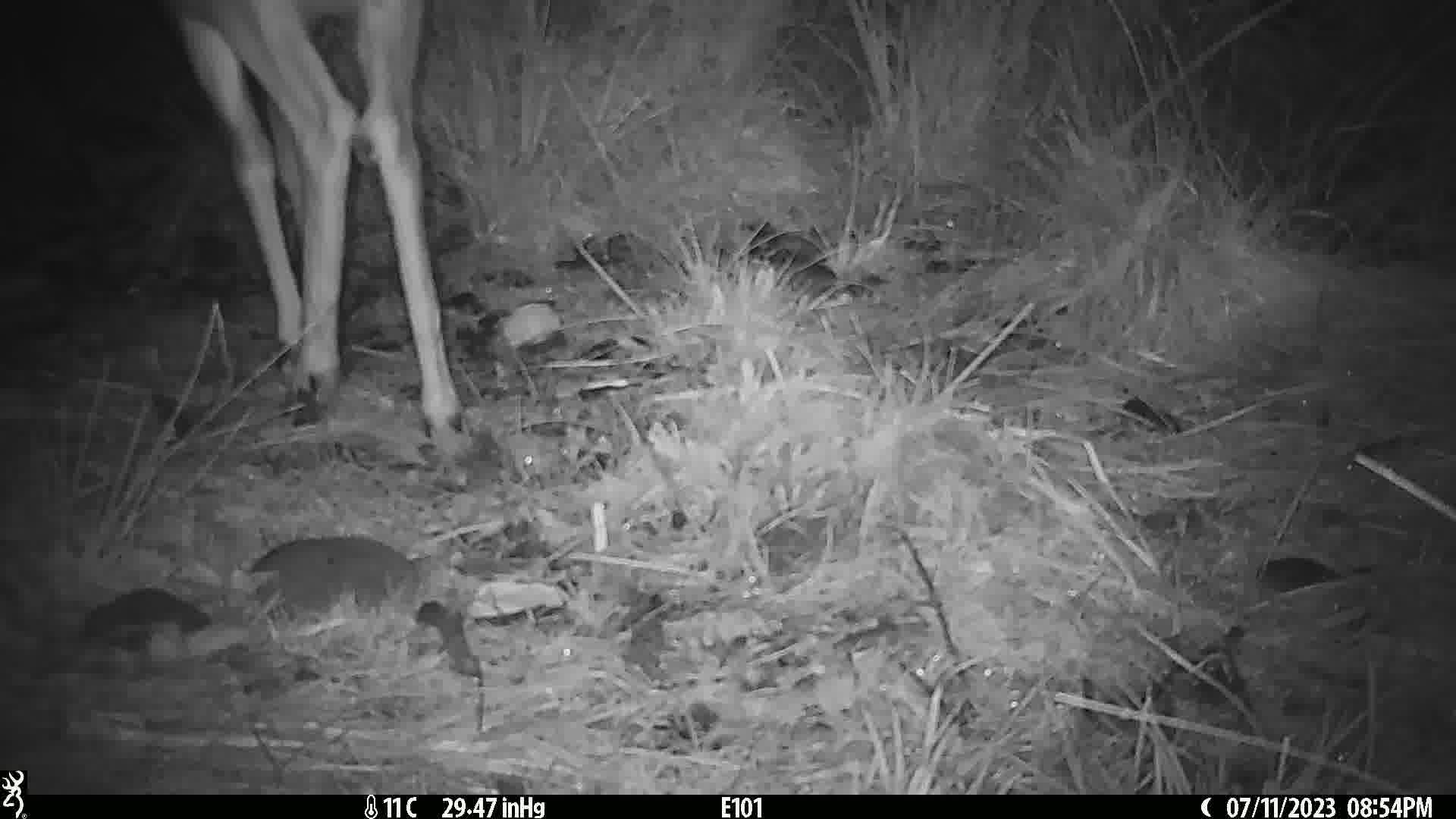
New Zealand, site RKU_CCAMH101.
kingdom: Animalia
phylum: Chordata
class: Mammalia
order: Artiodactyla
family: Cervidae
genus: Odocoileus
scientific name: Odocoileus virginianus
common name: white-tailed deer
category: white tailed deer